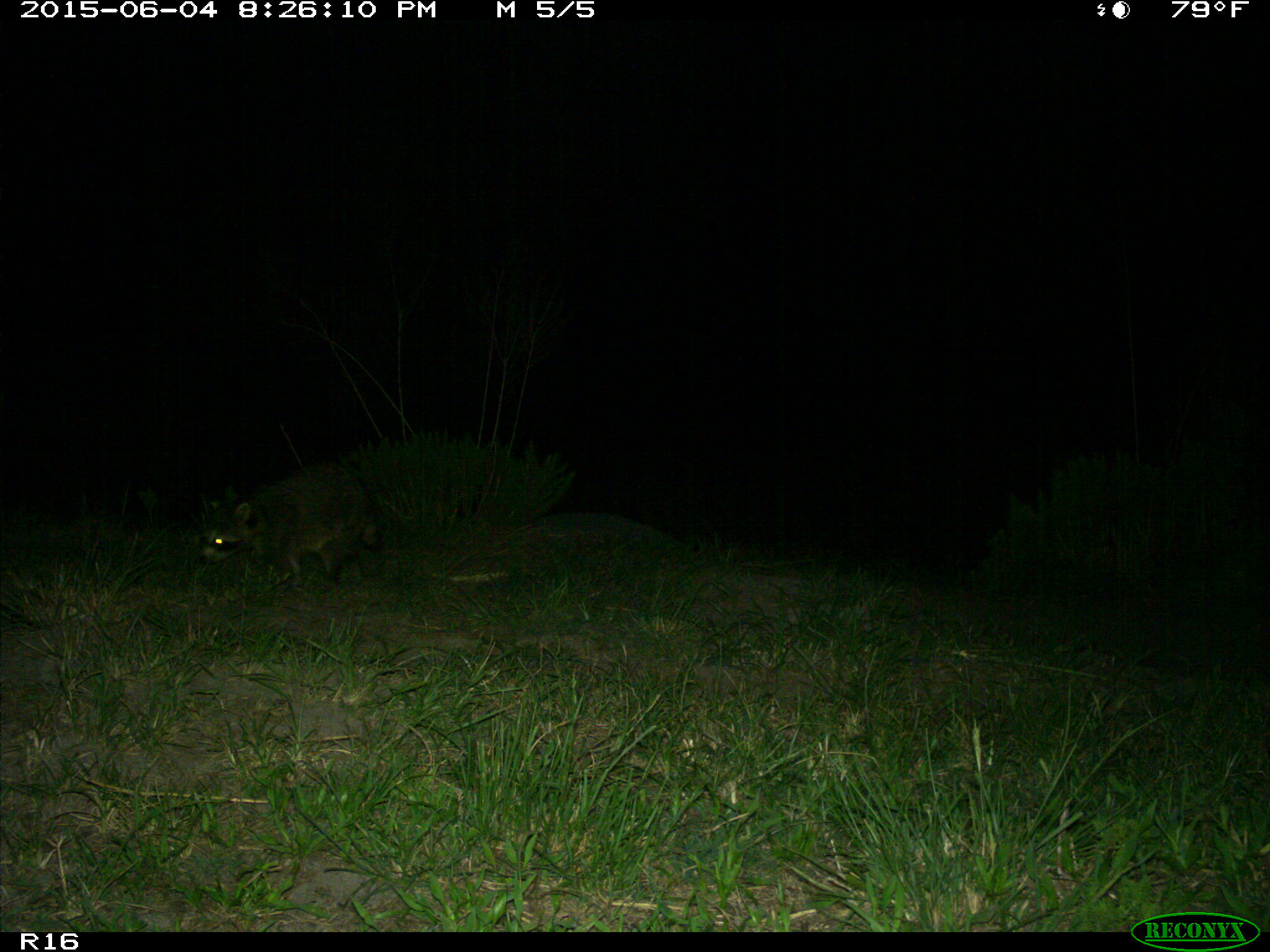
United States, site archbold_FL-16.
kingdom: Animalia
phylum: Chordata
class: Mammalia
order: Carnivora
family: Procyonidae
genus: Procyon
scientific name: Procyon lotor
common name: common raccoon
Procyon lotor (common raccoon).